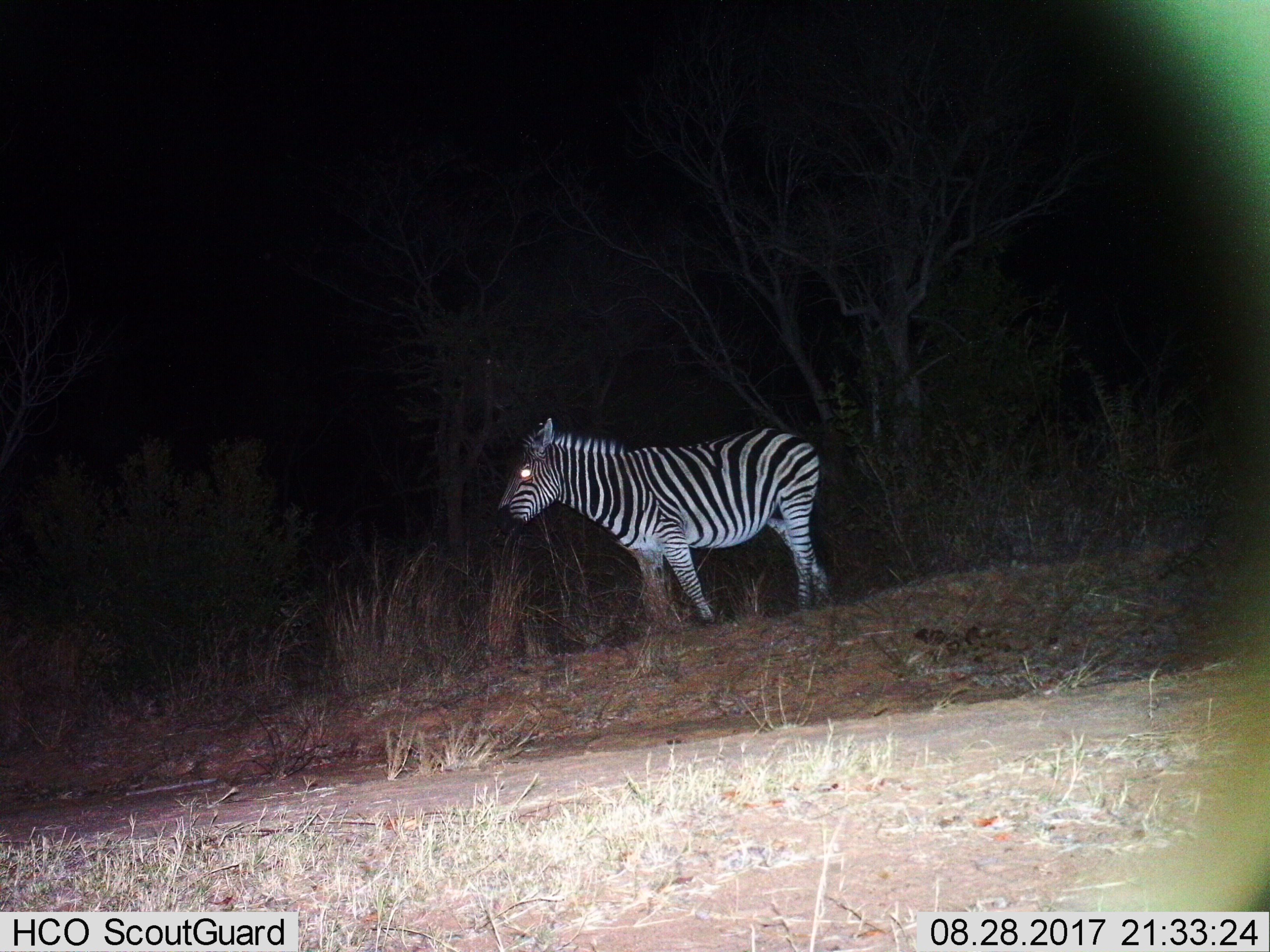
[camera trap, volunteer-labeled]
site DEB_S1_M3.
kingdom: Animalia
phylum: Chordata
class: Mammalia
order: Perissodactyla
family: Equidae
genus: Equus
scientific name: Equus quagga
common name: plains zebra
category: zebraplains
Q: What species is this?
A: Zebraplains (plains zebra) (Equus quagga).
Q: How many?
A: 1.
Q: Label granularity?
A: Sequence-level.